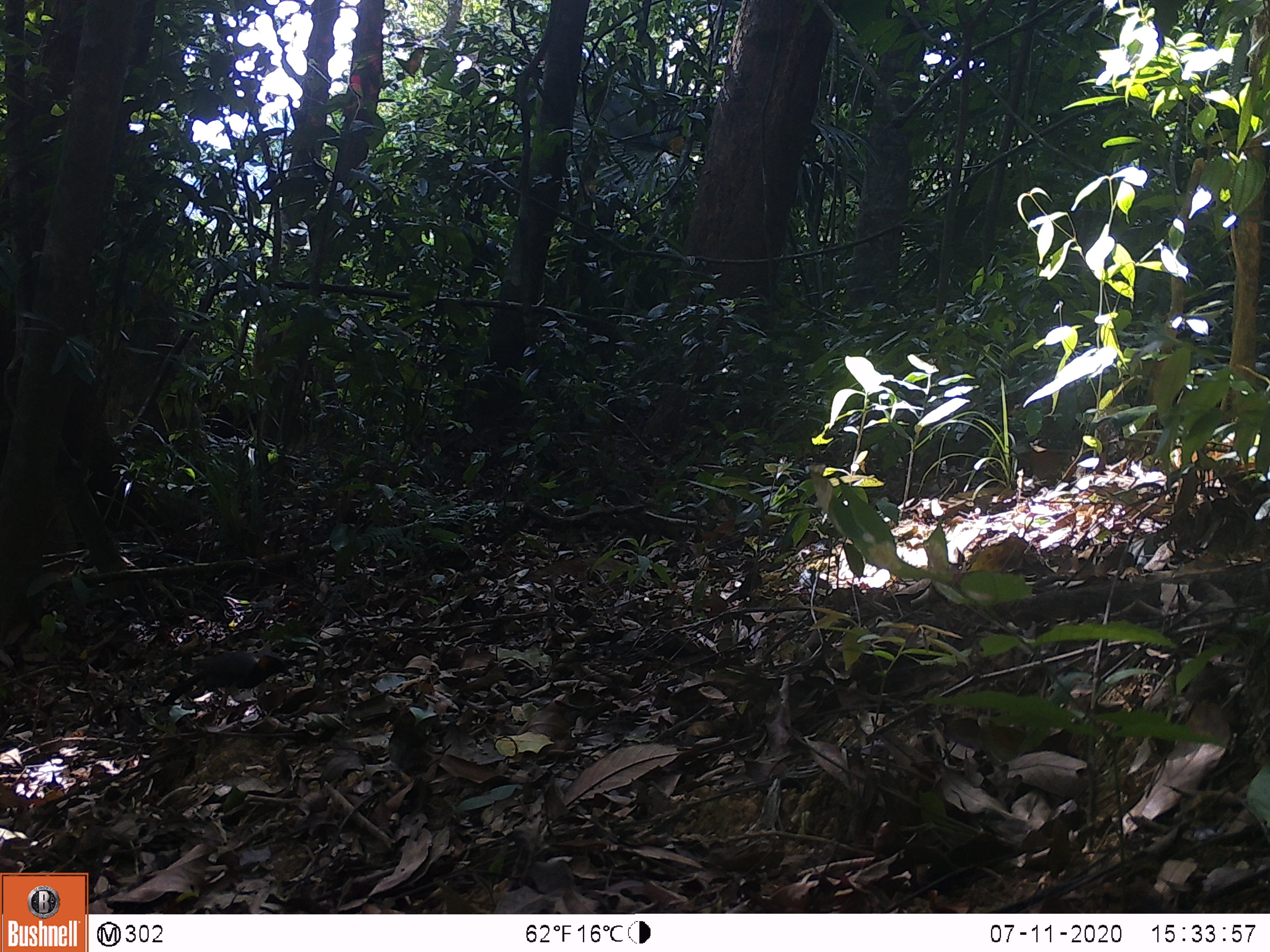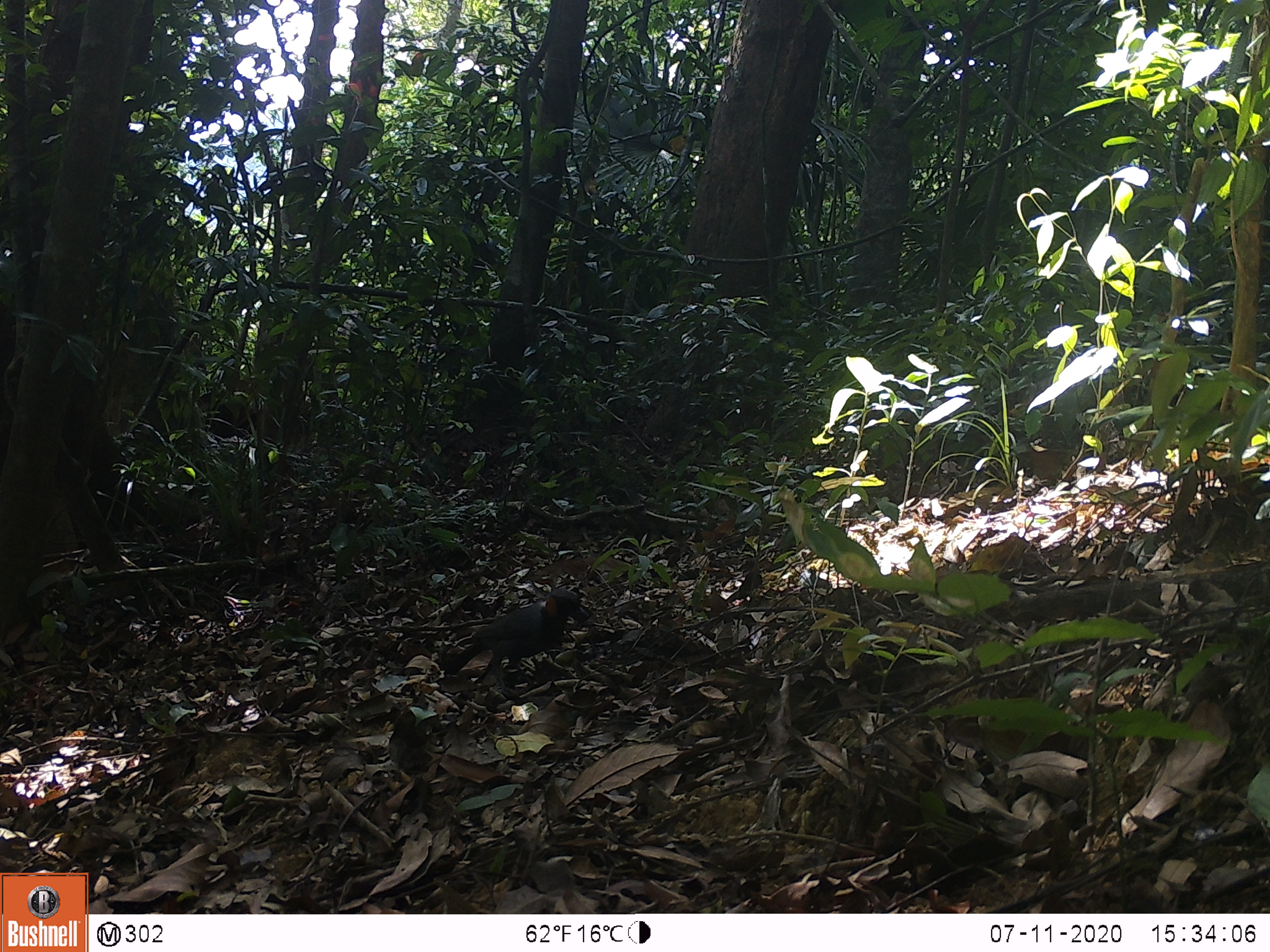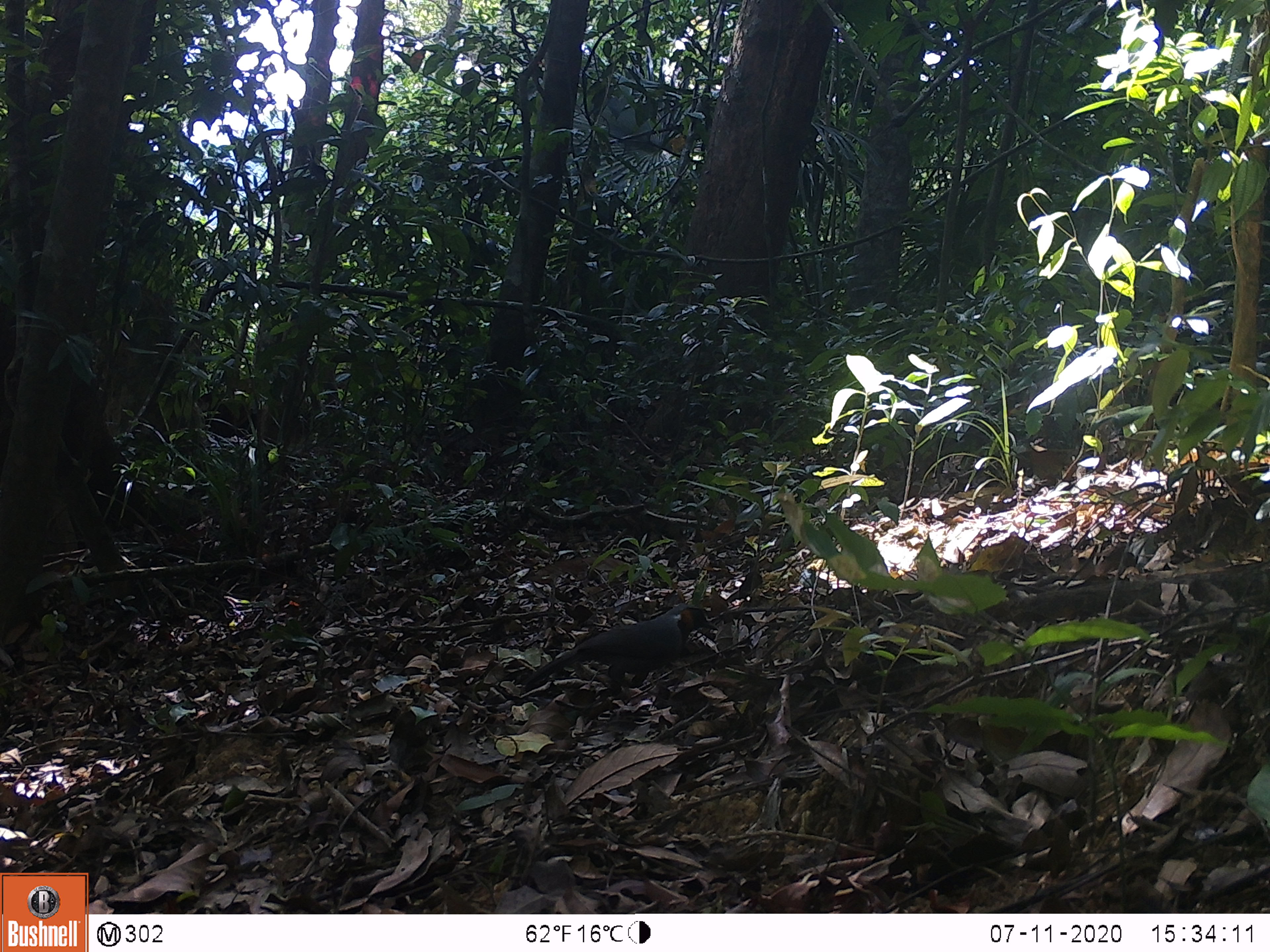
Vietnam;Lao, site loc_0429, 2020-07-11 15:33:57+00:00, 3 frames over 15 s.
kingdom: Animalia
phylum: Chordata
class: Aves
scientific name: Aves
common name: bird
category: unidentified bird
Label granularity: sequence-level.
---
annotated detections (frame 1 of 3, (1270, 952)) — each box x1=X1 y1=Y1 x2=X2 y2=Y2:
unidentified bird: x1=160 y1=649 x2=293 y2=710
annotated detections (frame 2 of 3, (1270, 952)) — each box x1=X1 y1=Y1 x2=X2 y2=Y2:
unidentified bird: x1=443 y1=588 x2=589 y2=696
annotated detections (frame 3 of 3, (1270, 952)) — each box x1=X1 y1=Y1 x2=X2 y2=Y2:
unidentified bird: x1=520 y1=602 x2=719 y2=706